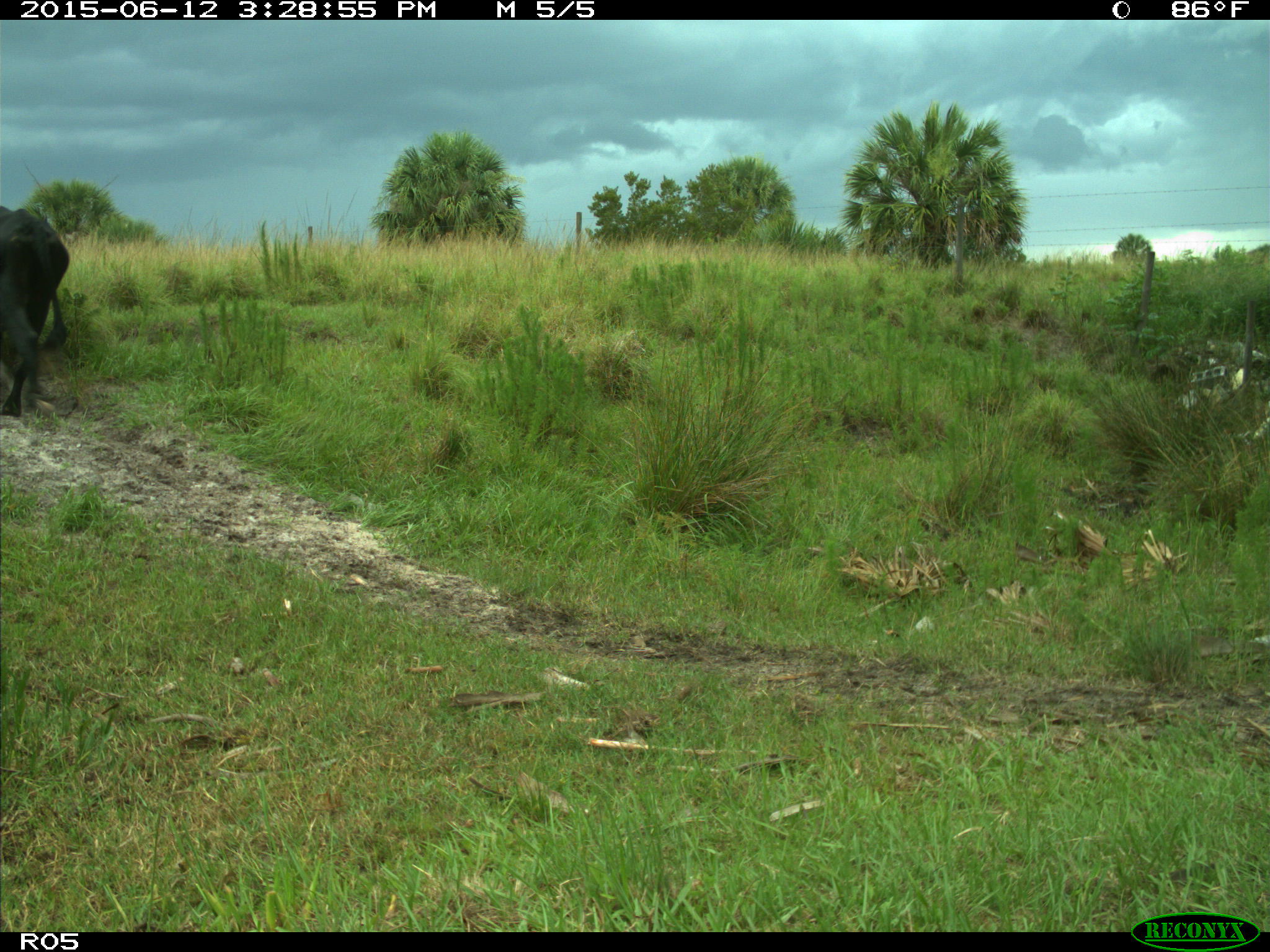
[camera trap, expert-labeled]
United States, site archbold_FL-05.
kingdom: Animalia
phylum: Chordata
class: Mammalia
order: Artiodactyla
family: Bovidae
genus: Bos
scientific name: Bos taurus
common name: domestic cow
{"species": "Bos taurus (domestic cow)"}